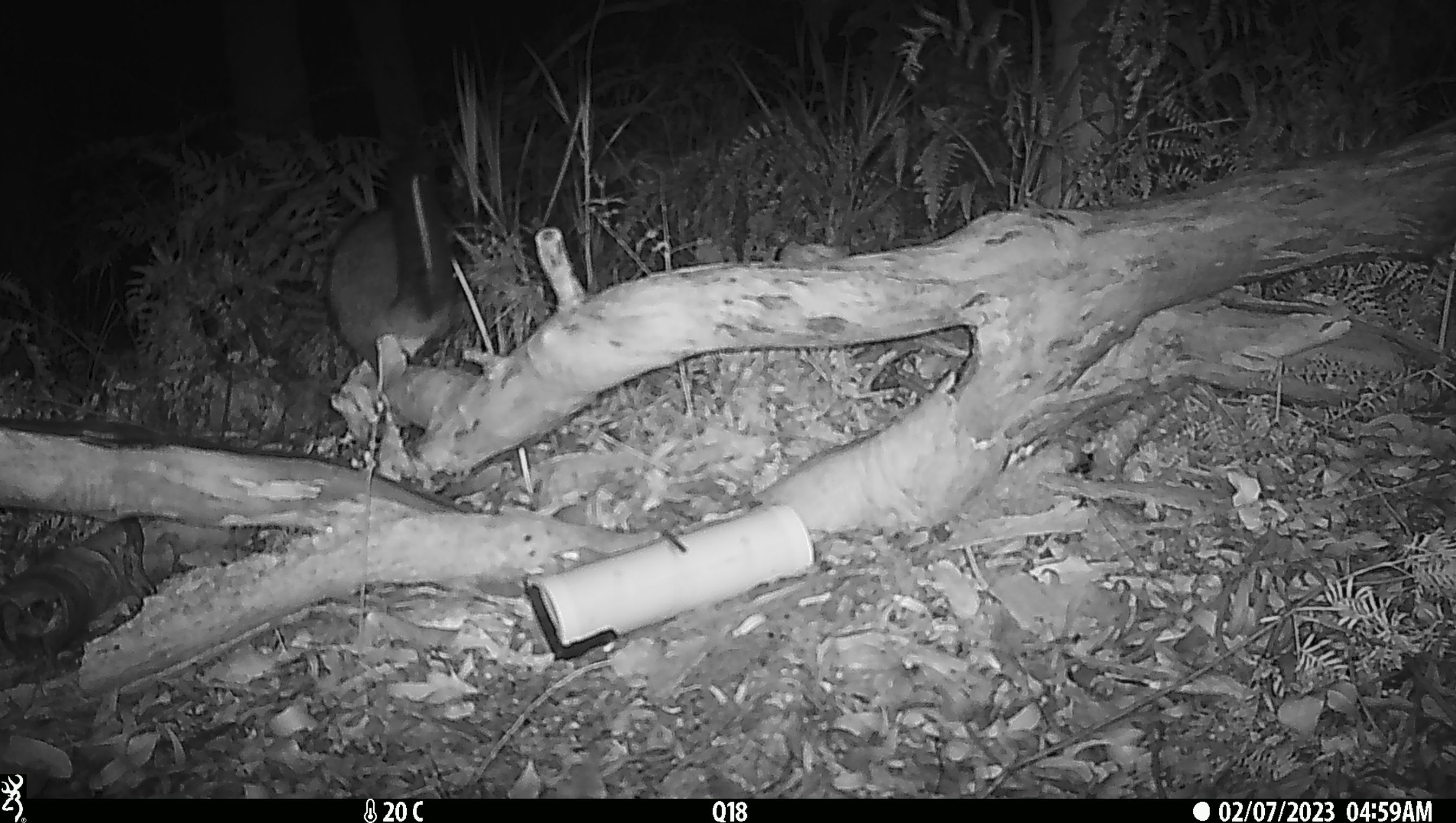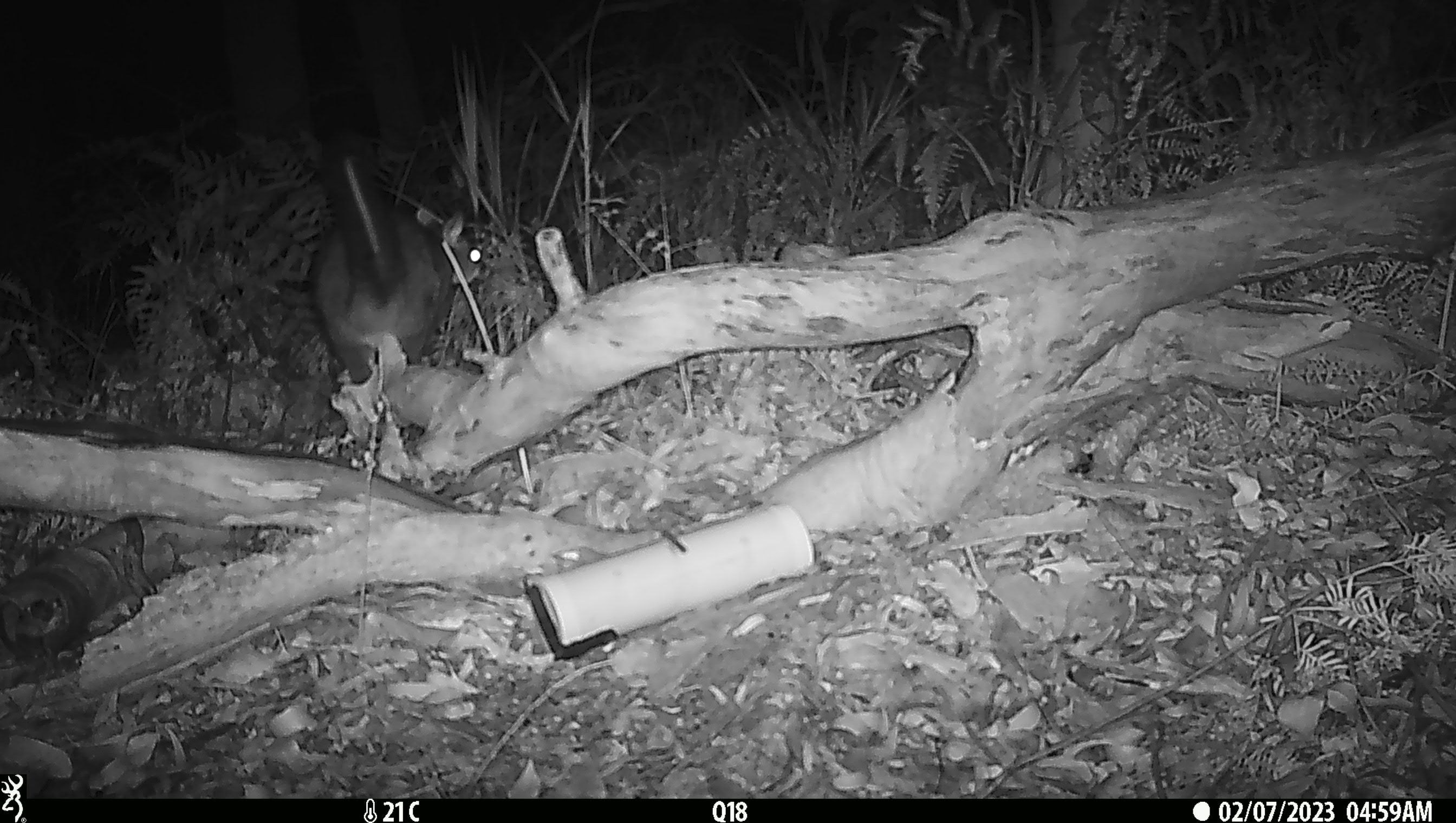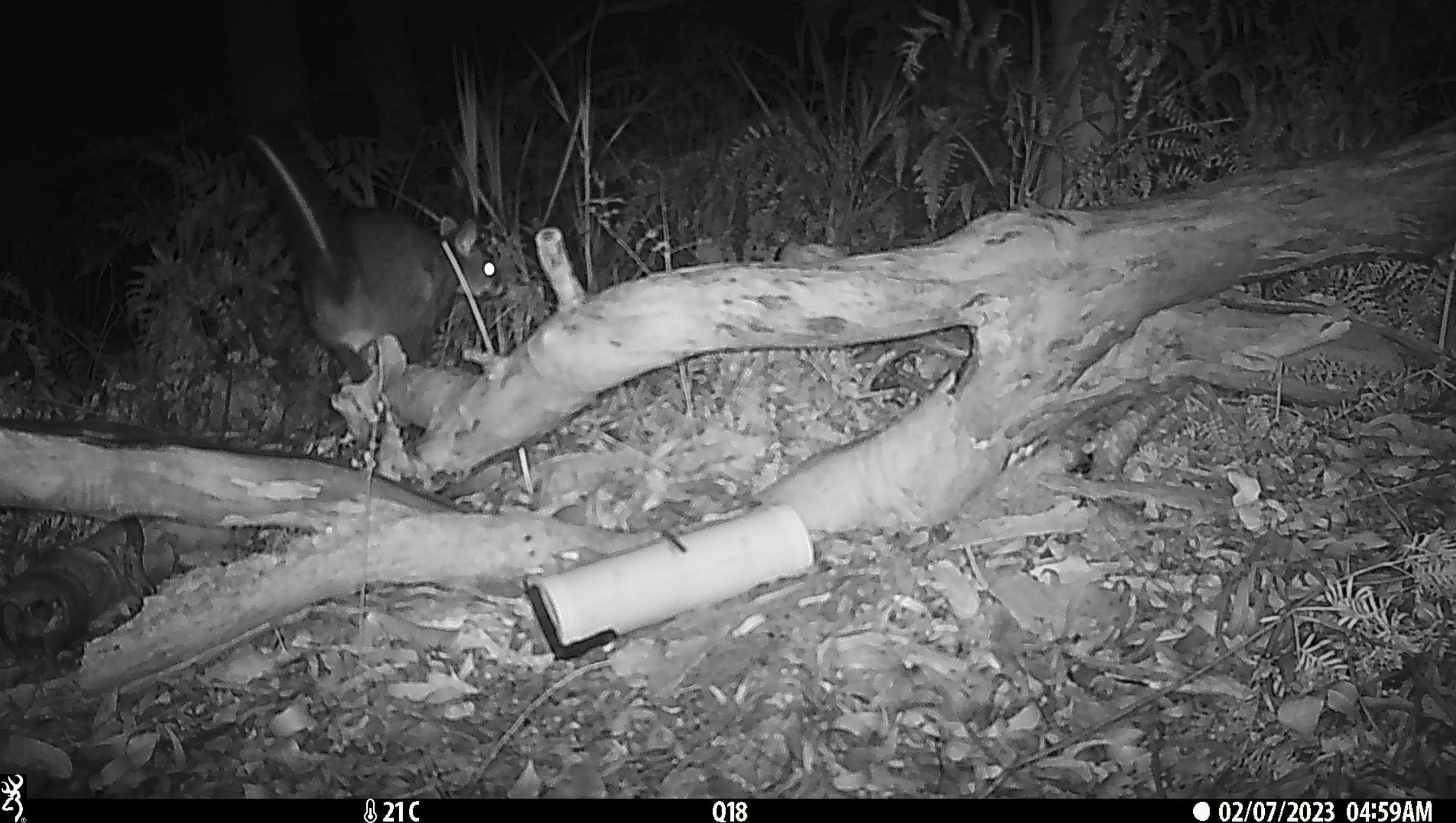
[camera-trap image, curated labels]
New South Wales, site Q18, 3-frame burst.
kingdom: Animalia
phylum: Chordata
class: Mammalia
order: Diprotodontia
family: Phalangeridae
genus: Trichosurus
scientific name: Trichosurus vulpecula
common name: common brushtail possum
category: possum